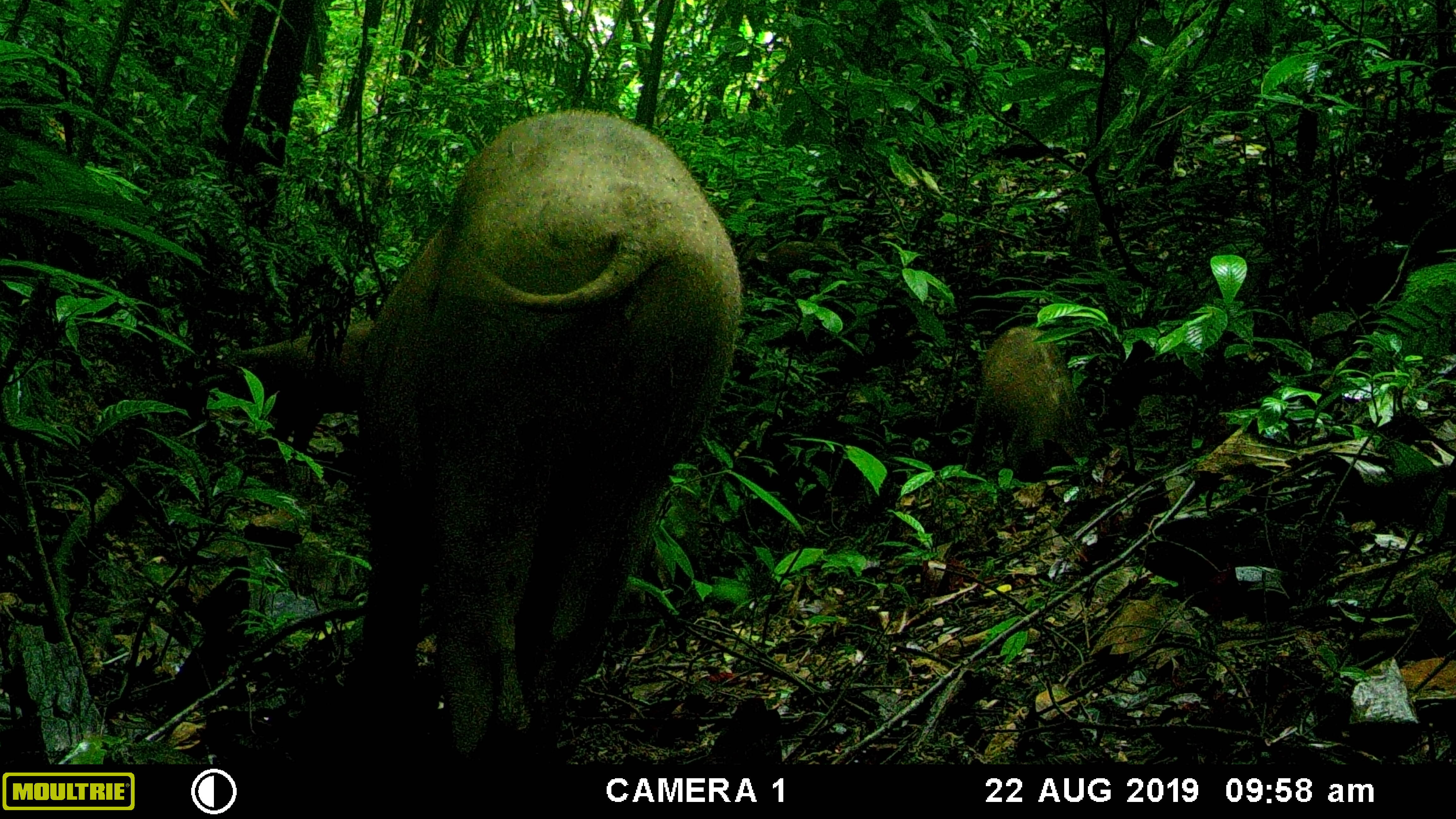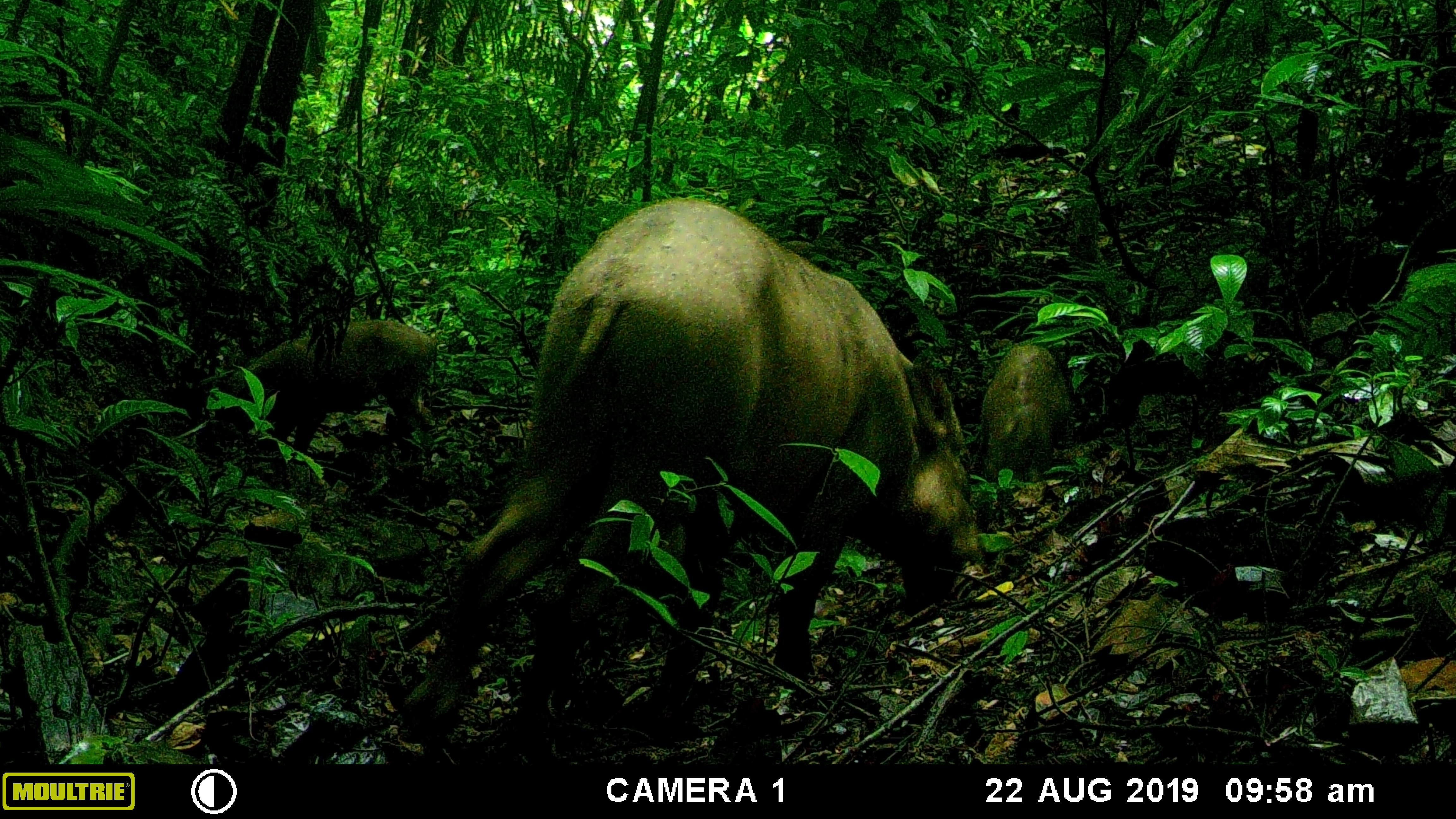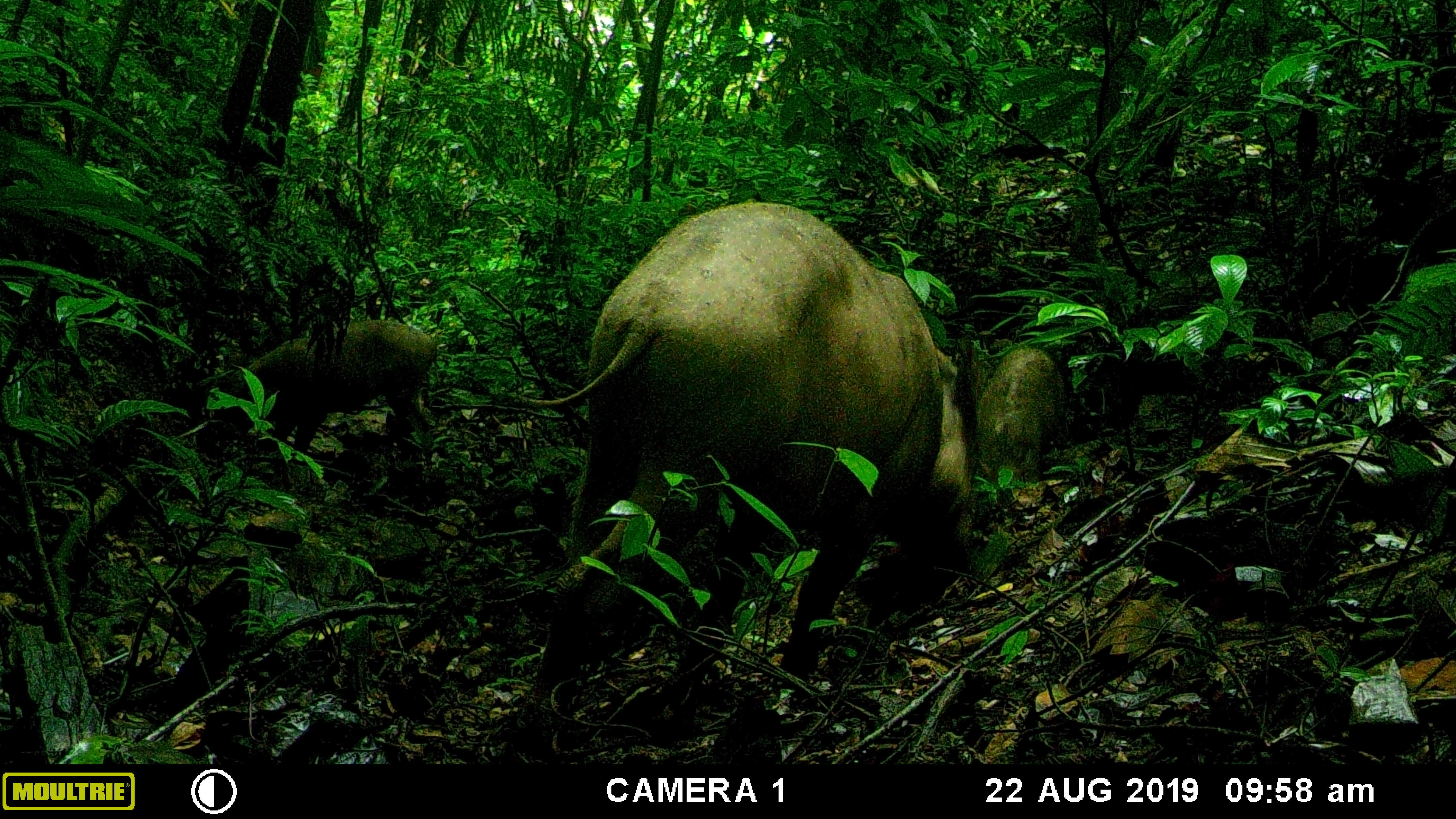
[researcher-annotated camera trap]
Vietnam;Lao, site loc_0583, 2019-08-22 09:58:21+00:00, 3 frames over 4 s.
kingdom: Animalia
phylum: Chordata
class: Mammalia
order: Artiodactyla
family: Suidae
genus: Sus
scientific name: Sus scrofa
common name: eurasian wild pig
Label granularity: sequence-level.